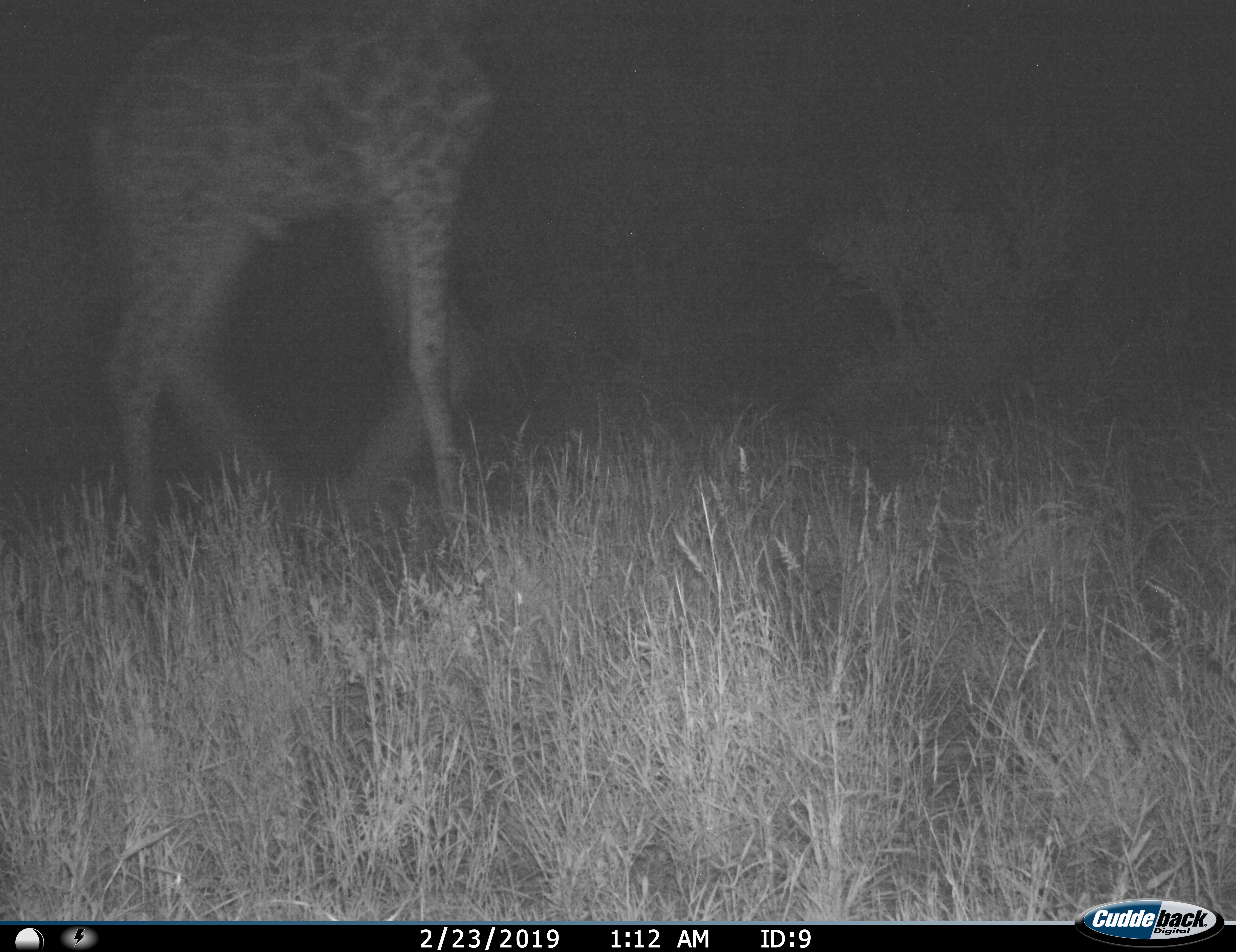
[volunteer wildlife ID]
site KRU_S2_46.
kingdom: Animalia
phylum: Chordata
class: Mammalia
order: Artiodactyla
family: Giraffidae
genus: Giraffa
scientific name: Giraffa camelopardalis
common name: giraffe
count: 1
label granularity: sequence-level